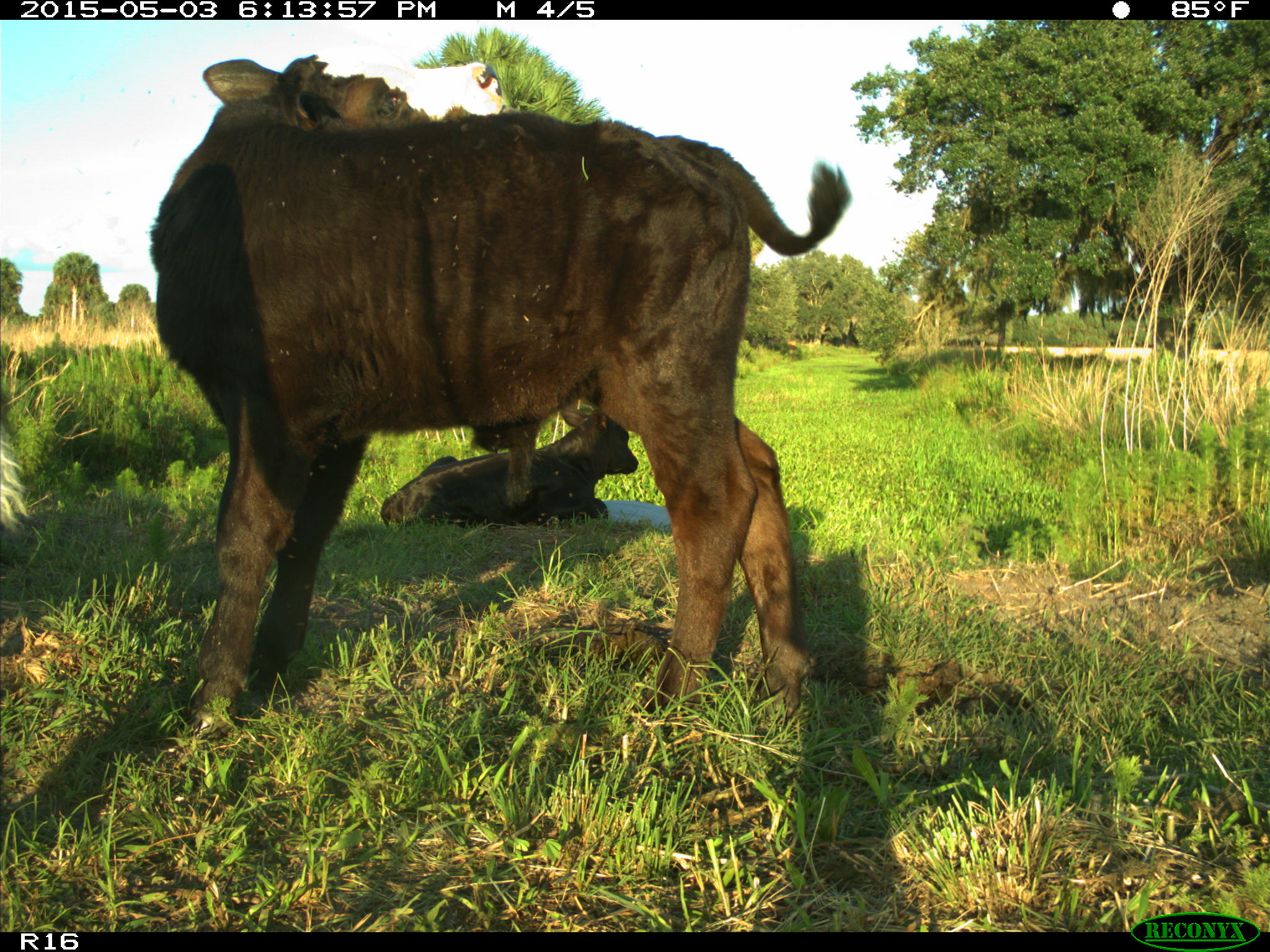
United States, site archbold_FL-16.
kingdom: Animalia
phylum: Chordata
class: Mammalia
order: Artiodactyla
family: Bovidae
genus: Bos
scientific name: Bos taurus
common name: domestic cow